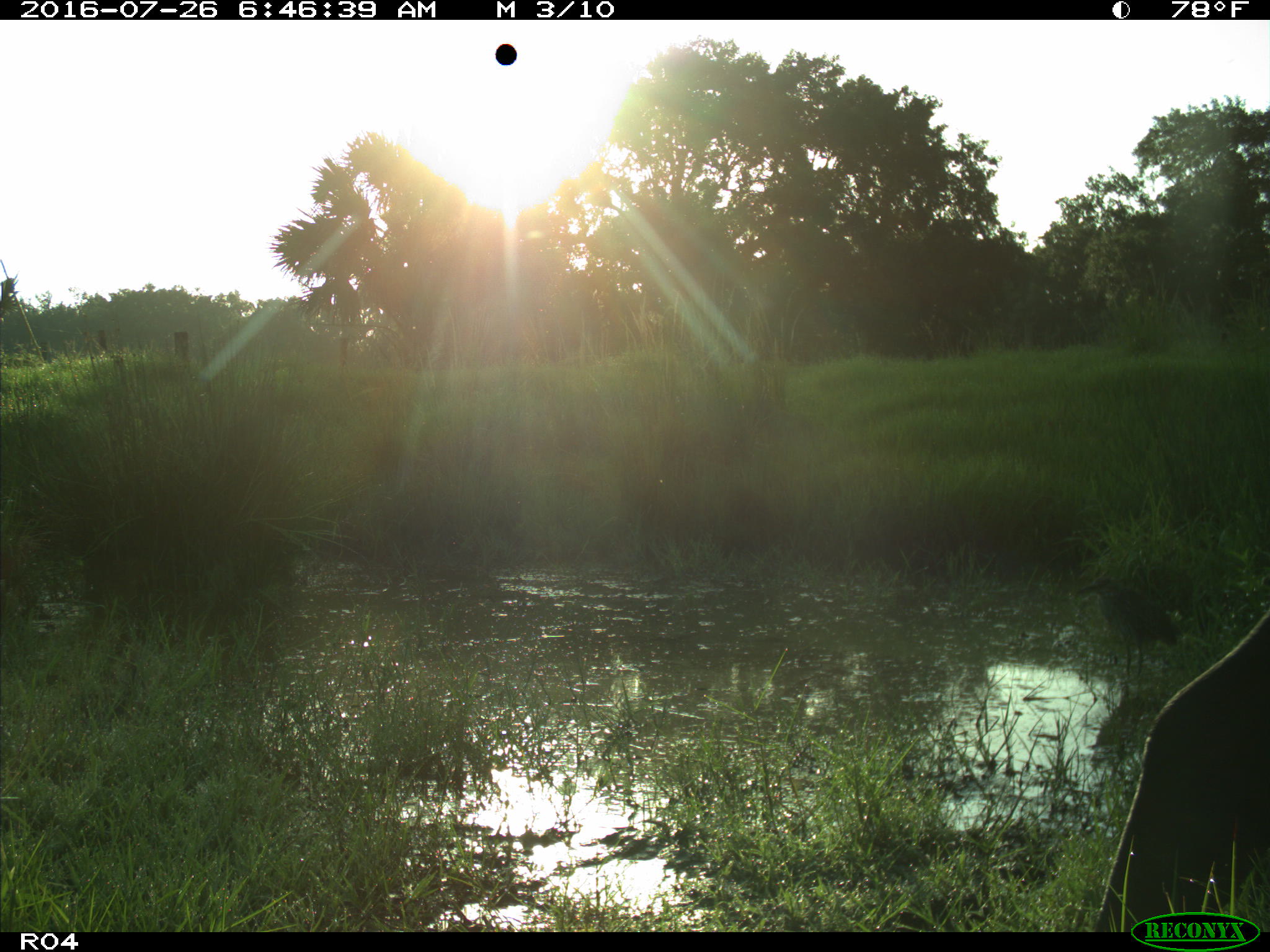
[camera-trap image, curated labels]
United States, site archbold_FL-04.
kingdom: Animalia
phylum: Chordata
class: Mammalia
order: Artiodactyla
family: Bovidae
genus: Bos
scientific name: Bos taurus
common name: domestic cow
Bos taurus (domestic cow).